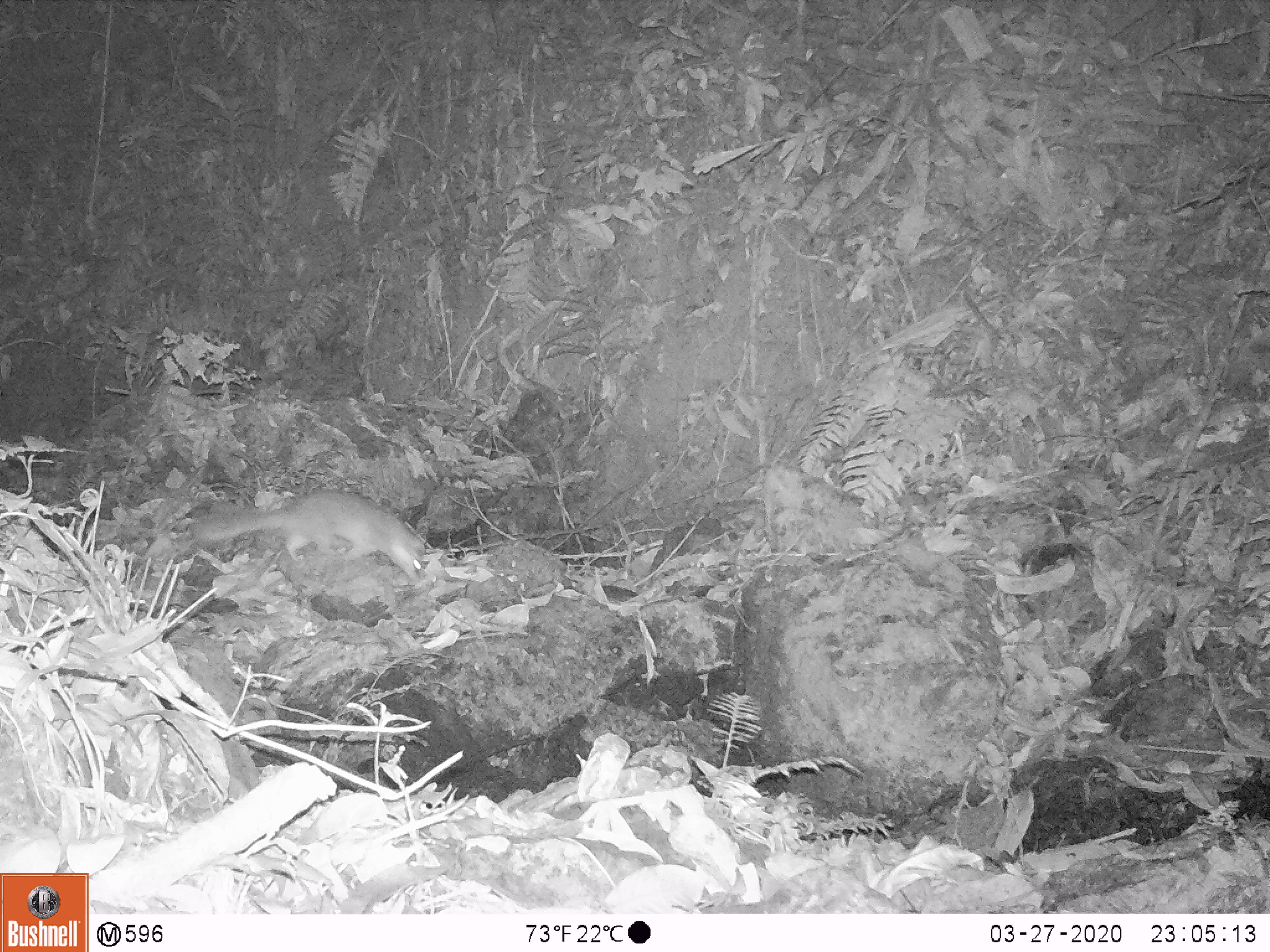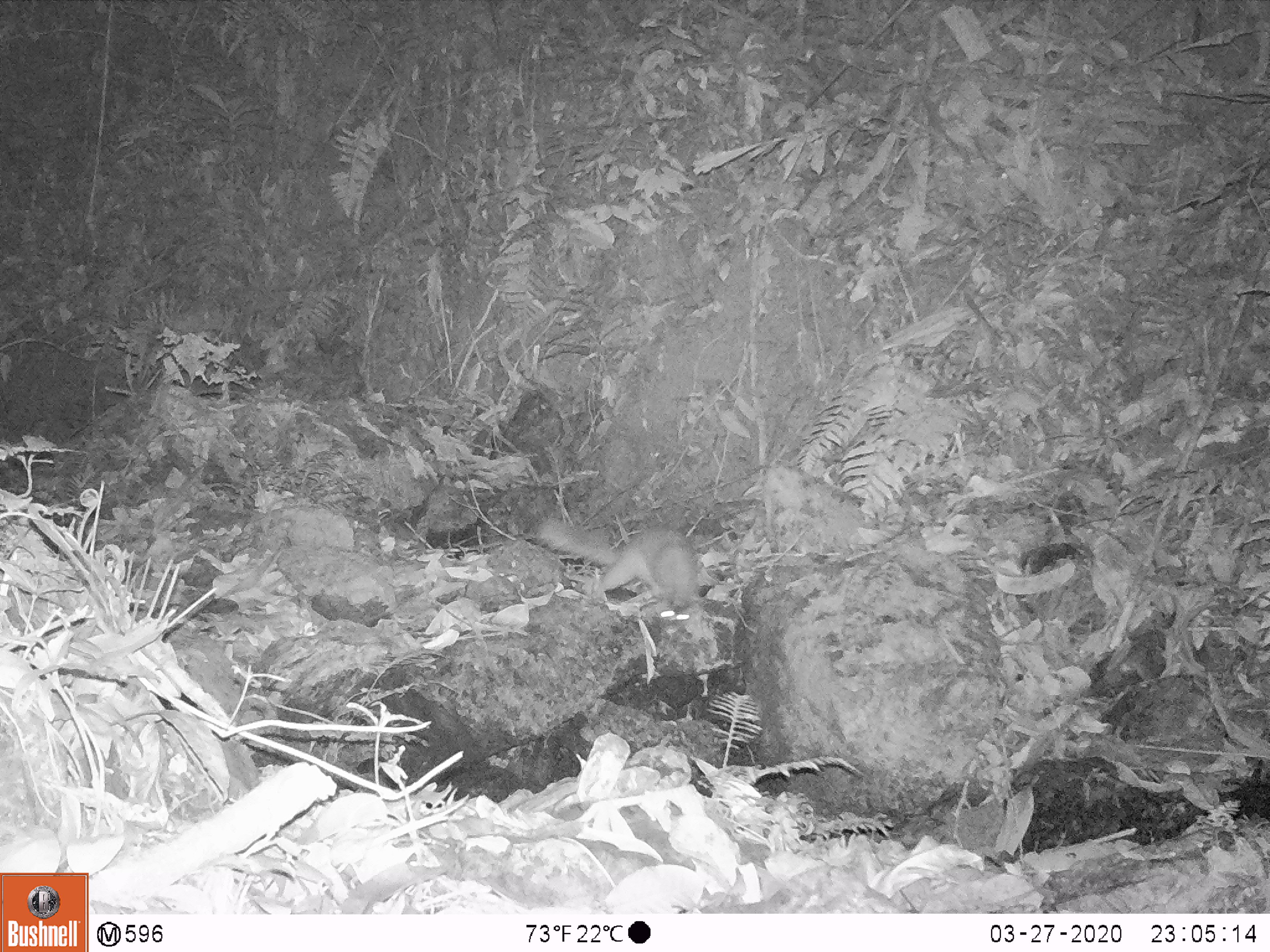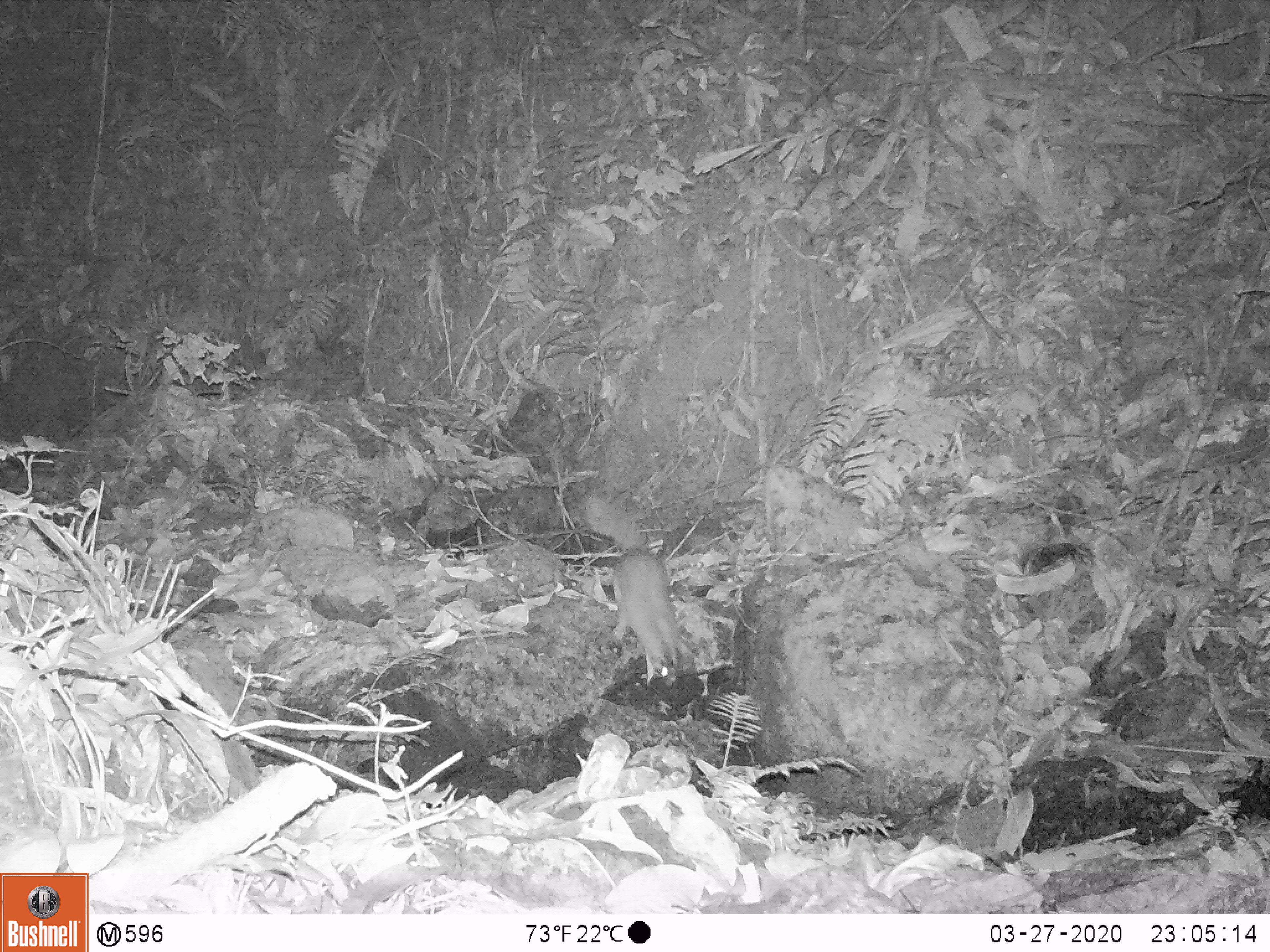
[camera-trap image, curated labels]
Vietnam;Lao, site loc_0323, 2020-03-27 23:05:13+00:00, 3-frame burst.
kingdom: Animalia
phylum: Chordata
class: Mammalia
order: Carnivora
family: Mustelidae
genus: Melogale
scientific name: Melogale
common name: ferret badger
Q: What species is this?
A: Ferret badger (Melogale).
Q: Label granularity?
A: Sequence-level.